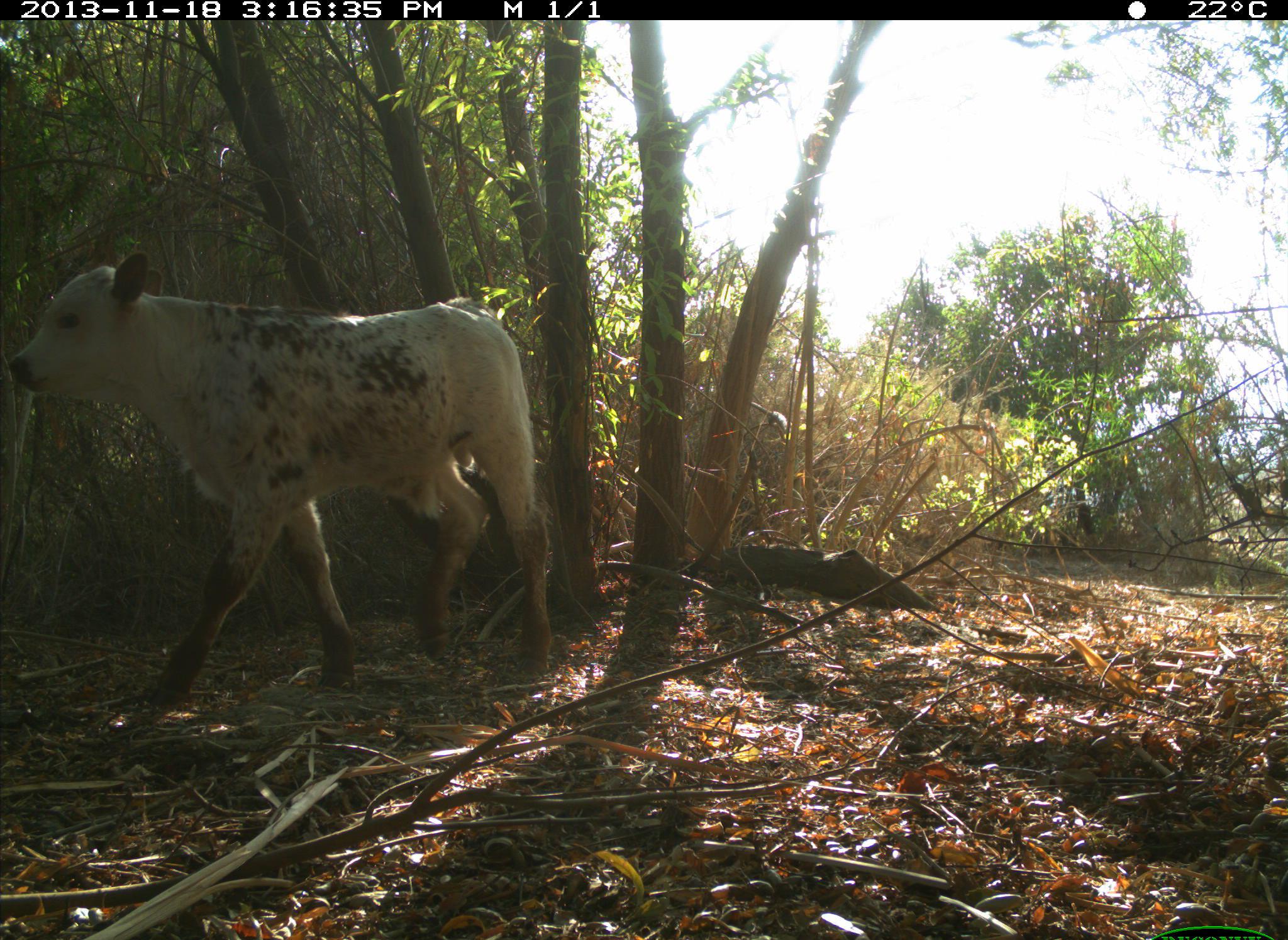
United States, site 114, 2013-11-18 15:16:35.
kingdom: Animalia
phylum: Chordata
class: Mammalia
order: Artiodactyla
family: Bovidae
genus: Bos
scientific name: Bos taurus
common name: cow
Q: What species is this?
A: Cow (Bos taurus).